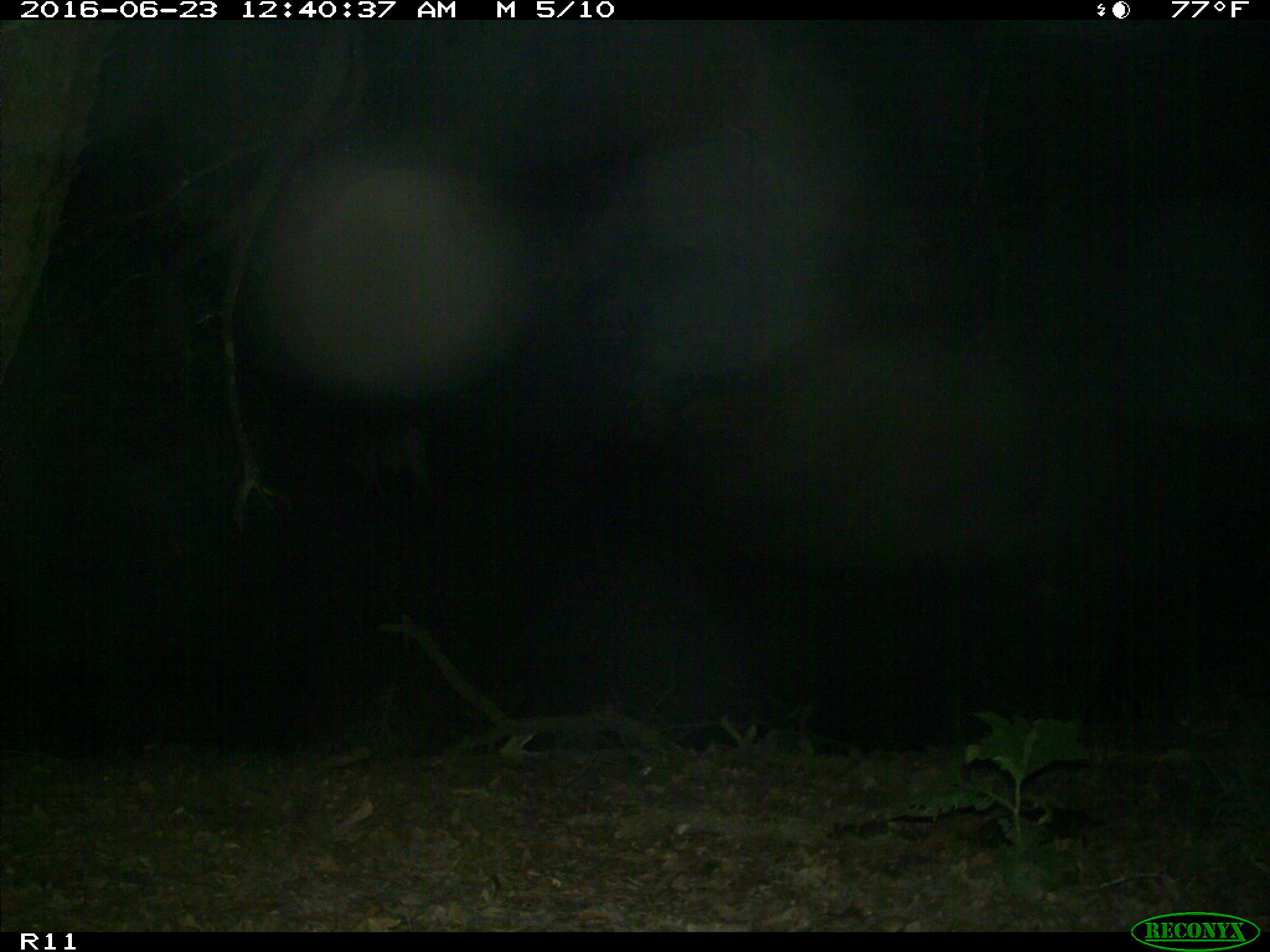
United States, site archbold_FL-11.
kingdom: Animalia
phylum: Chordata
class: Mammalia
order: Artiodactyla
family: Bovidae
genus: Bos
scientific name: Bos taurus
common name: domestic cow